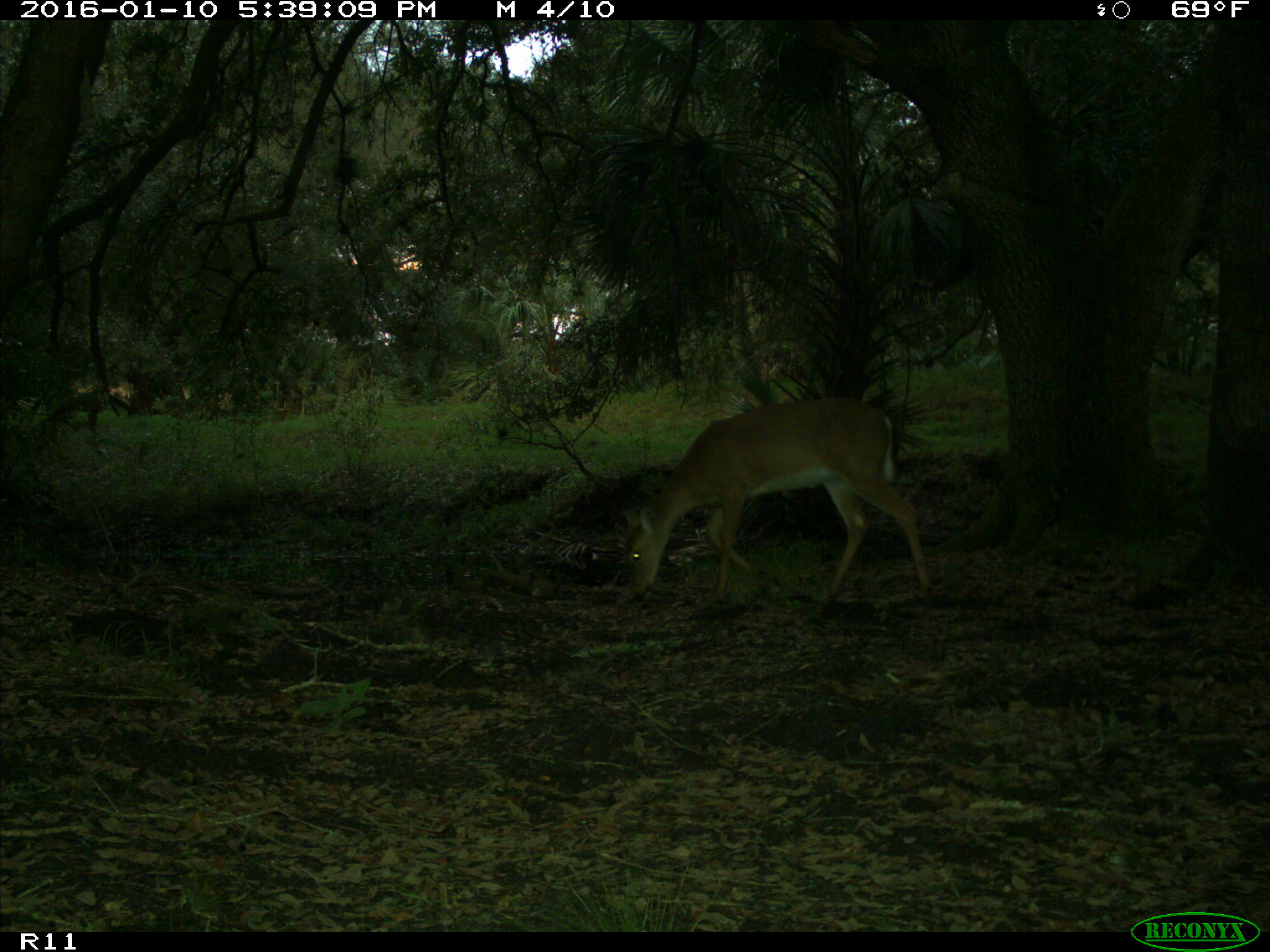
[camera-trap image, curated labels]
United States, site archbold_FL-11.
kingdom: Animalia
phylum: Chordata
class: Mammalia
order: Artiodactyla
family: Cervidae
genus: Odocoileus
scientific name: Odocoileus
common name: deer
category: unidentified deer